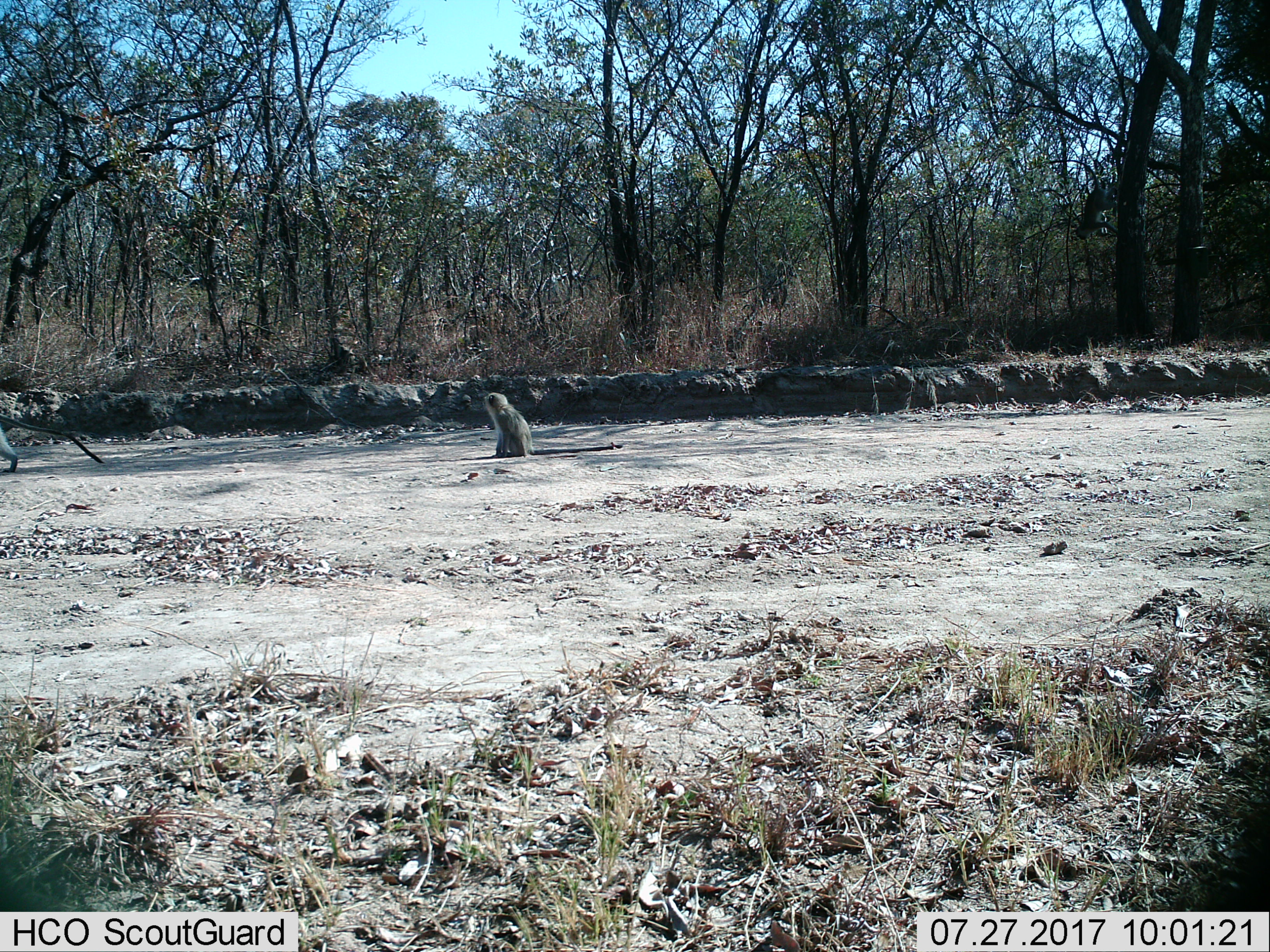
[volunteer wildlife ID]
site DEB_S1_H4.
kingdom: Animalia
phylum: Chordata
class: Mammalia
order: Primates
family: Cercopithecidae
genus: Chlorocebus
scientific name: Chlorocebus pygerythrus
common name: vervet monkey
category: monkeyvervet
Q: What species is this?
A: Monkeyvervet (vervet monkey) (Chlorocebus pygerythrus).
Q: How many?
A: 2.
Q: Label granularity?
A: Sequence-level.